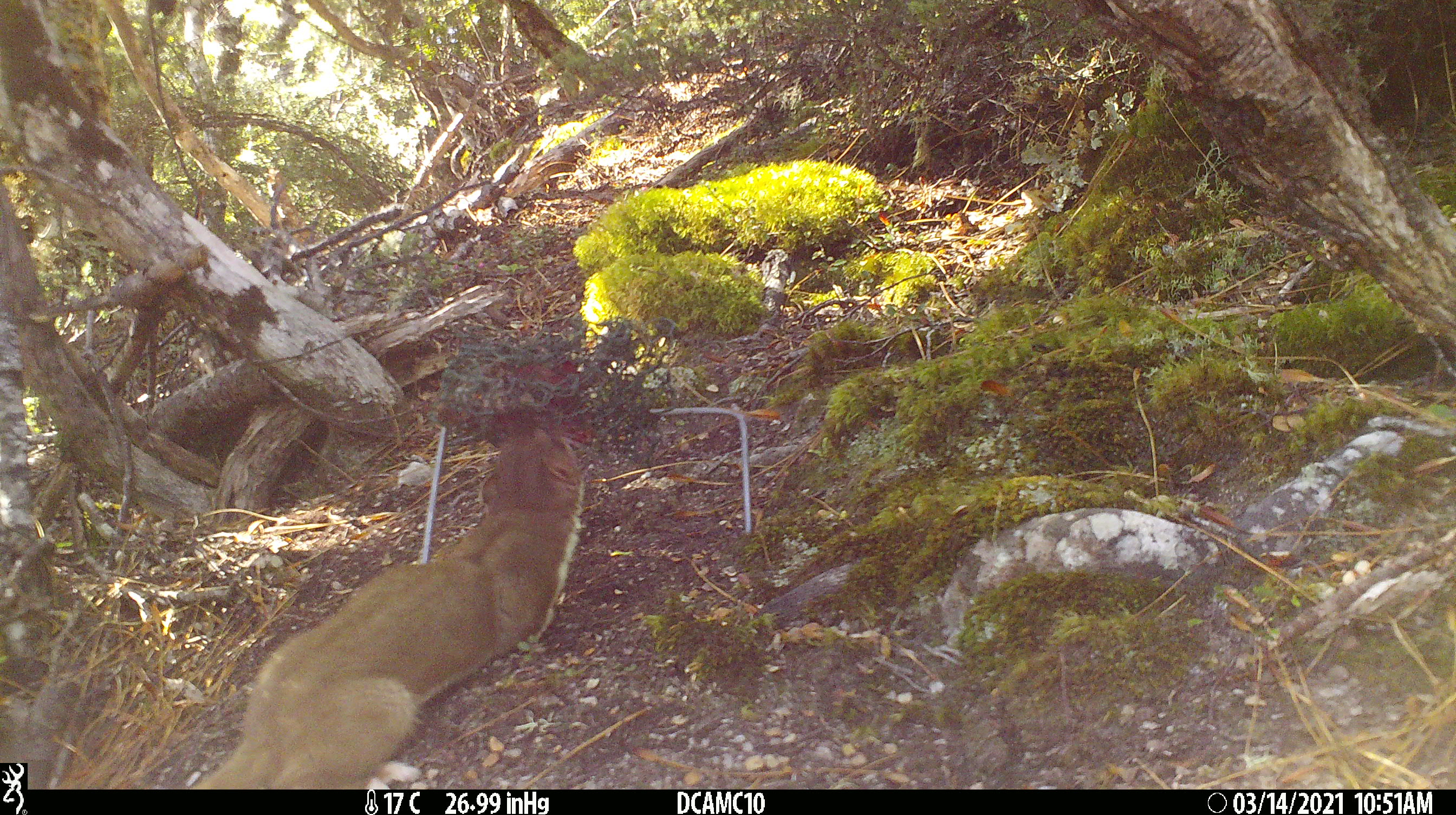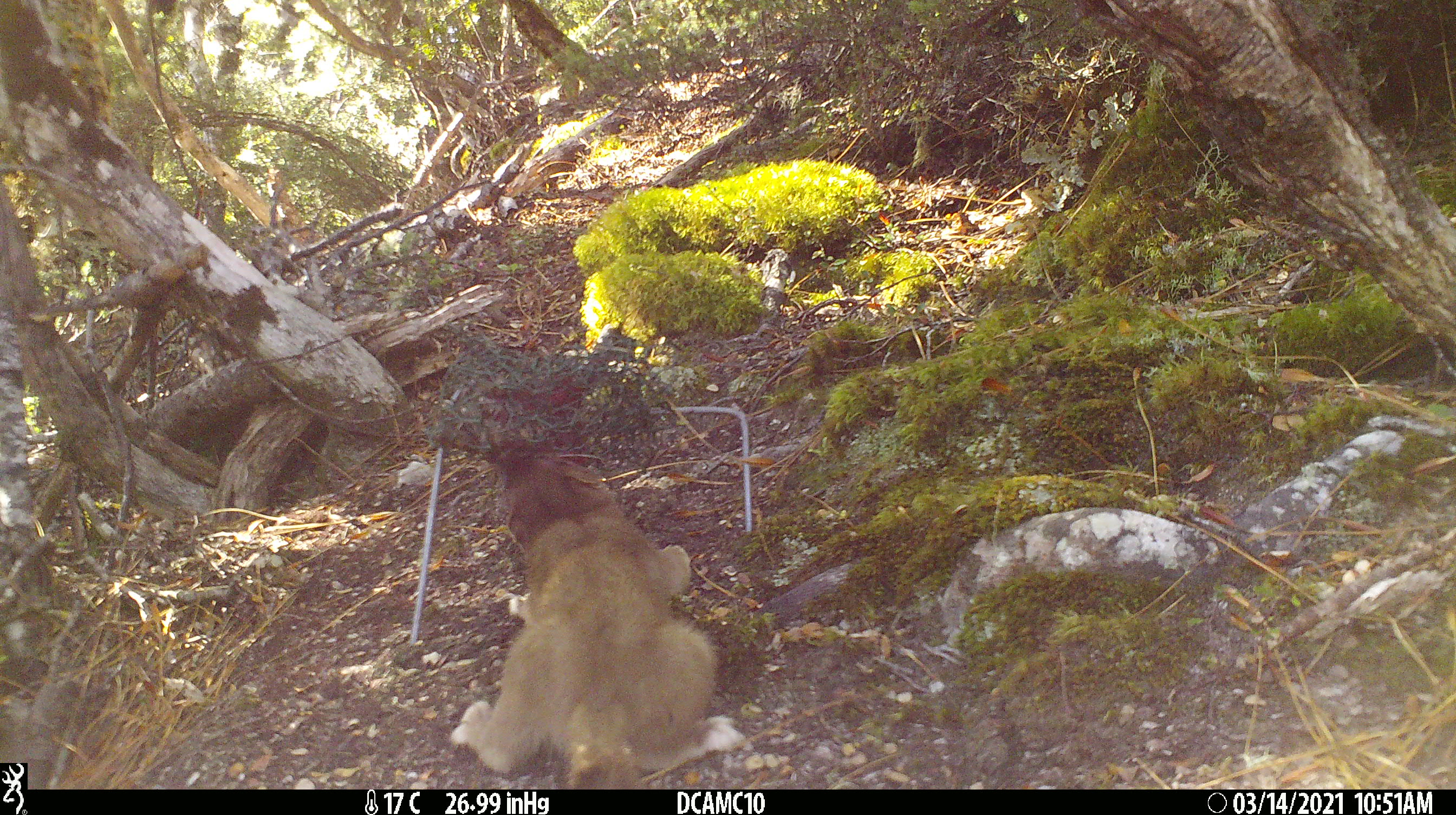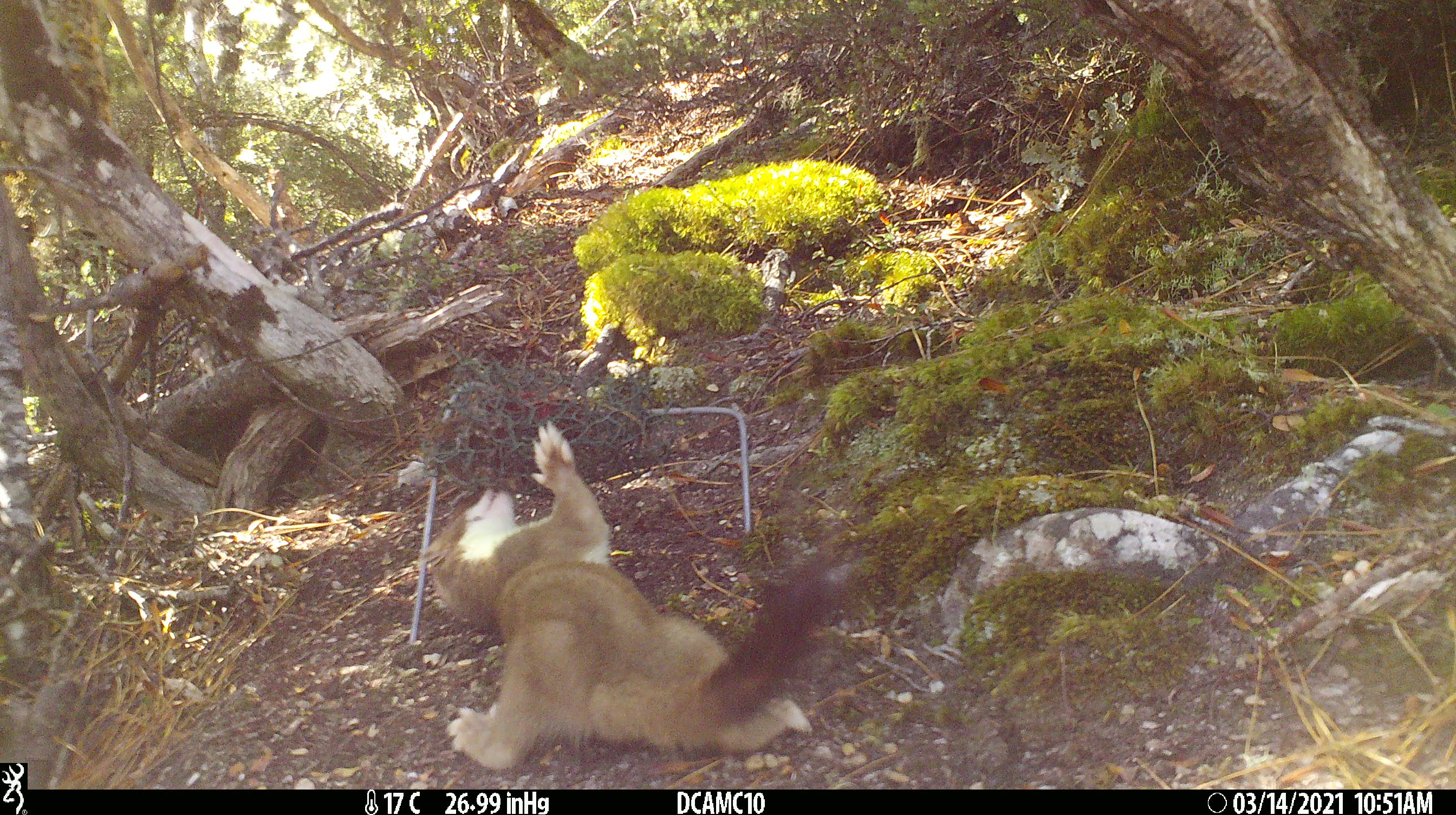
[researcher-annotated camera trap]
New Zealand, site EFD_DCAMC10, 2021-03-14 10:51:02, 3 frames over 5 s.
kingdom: Animalia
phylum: Chordata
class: Mammalia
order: Carnivora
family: Mustelidae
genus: Mustela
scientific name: Mustela erminea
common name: stoat